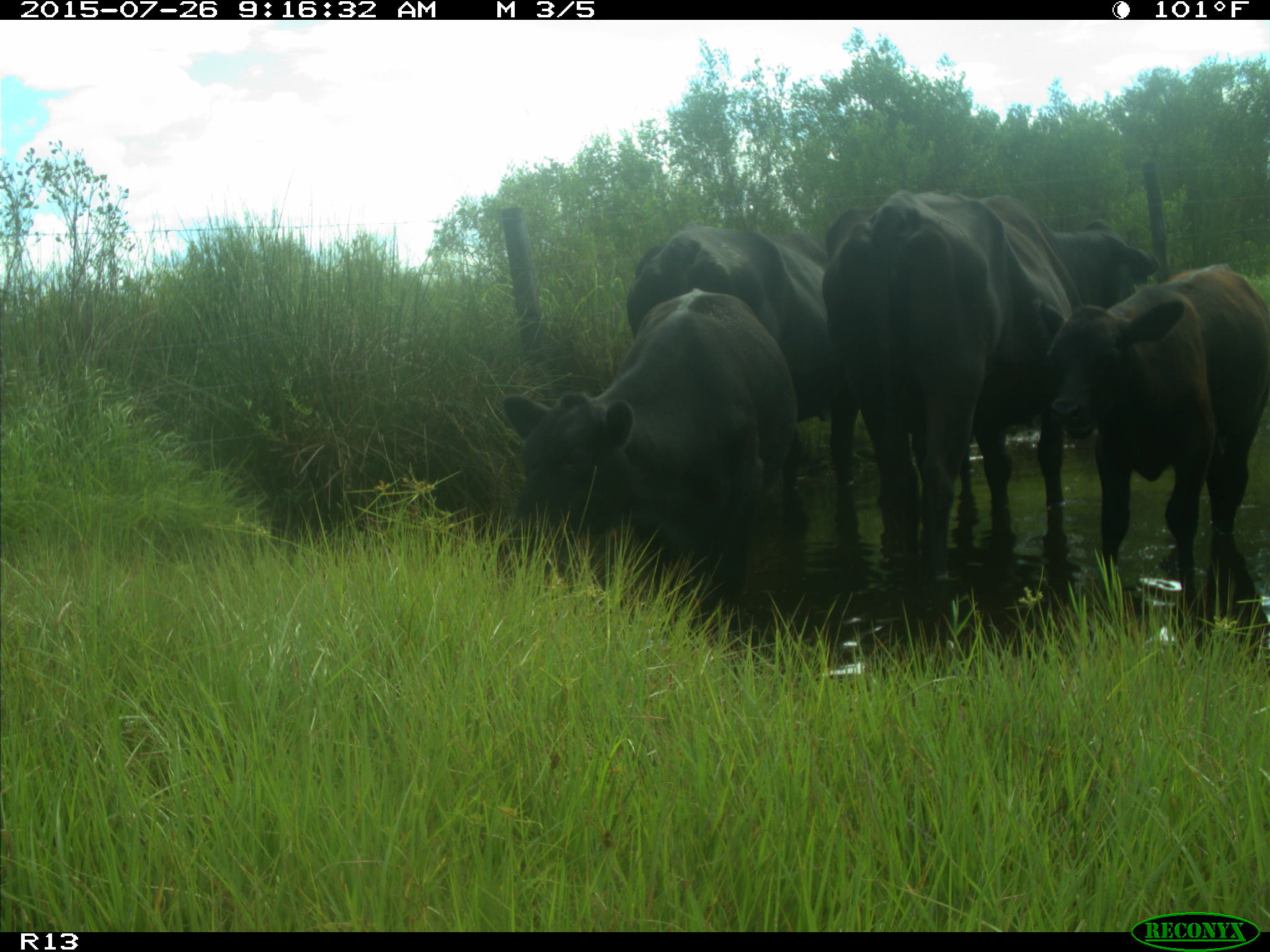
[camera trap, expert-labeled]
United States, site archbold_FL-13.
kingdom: Animalia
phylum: Chordata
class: Mammalia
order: Artiodactyla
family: Bovidae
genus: Bos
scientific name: Bos taurus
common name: domestic cow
Bos taurus (domestic cow).